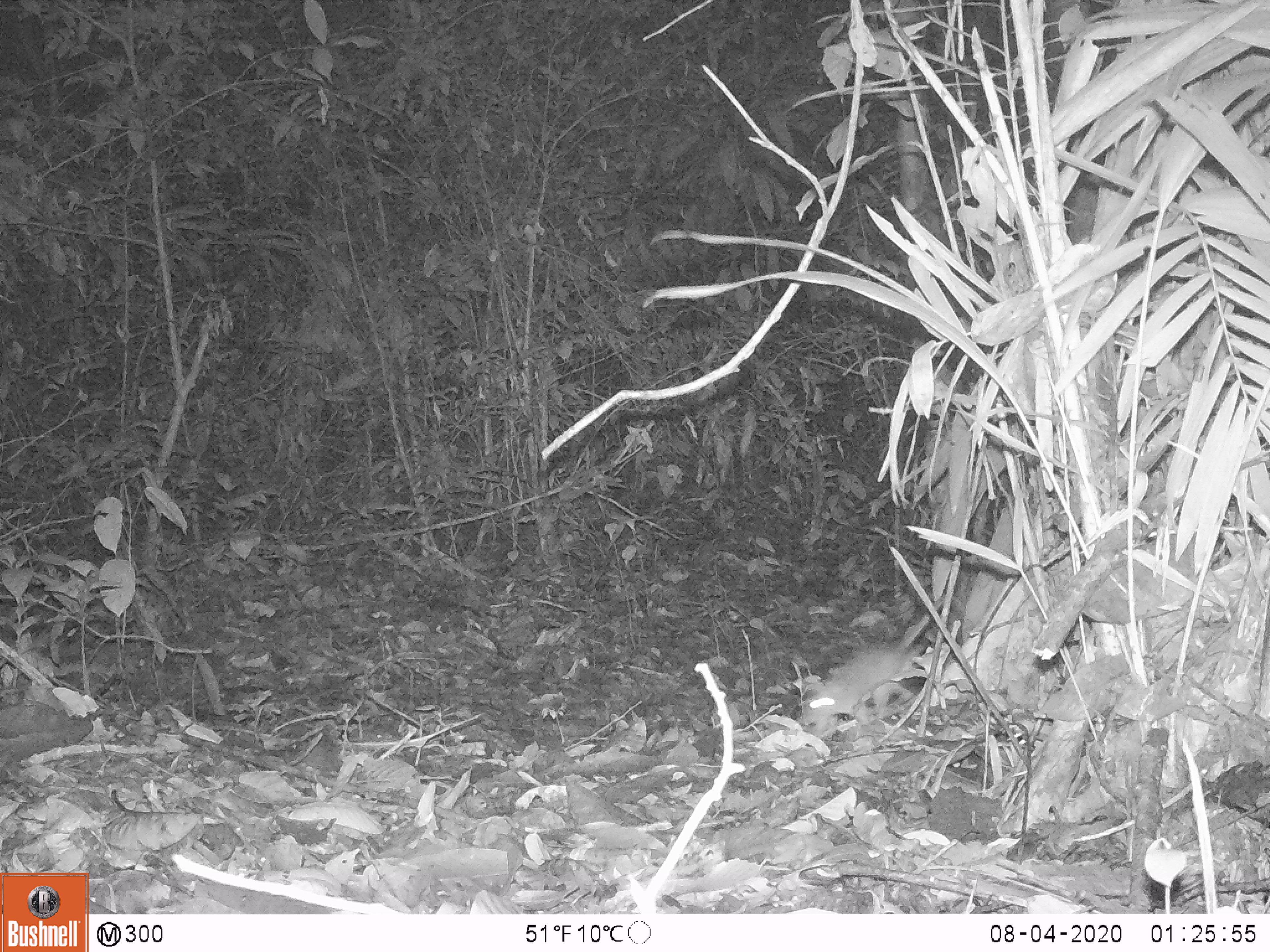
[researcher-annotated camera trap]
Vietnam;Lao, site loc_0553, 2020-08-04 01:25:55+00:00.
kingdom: Animalia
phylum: Chordata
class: Mammalia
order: Rodentia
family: Muridae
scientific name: Muridae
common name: old-world mice and rats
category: unidentified murid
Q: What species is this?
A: Unidentified murid (old-world mice and rats) (Muridae).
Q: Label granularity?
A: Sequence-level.